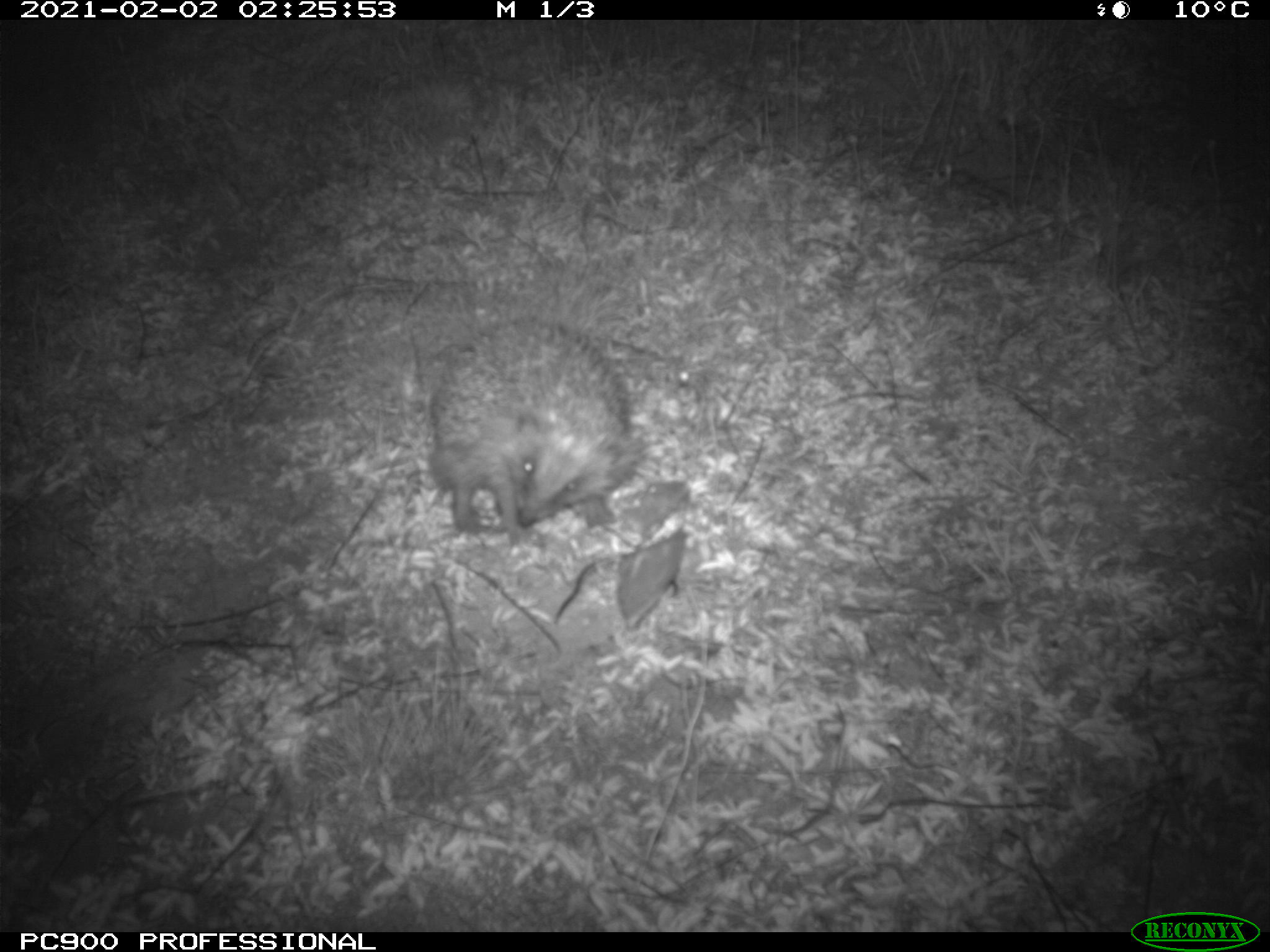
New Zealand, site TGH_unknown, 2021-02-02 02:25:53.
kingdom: Animalia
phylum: Chordata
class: Mammalia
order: Eulipotyphla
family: Erinaceidae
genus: Erinaceus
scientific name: Erinaceus europaeus europaeus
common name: european hedgehog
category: hedgehog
Hedgehog (european hedgehog) (Erinaceus europaeus europaeus).